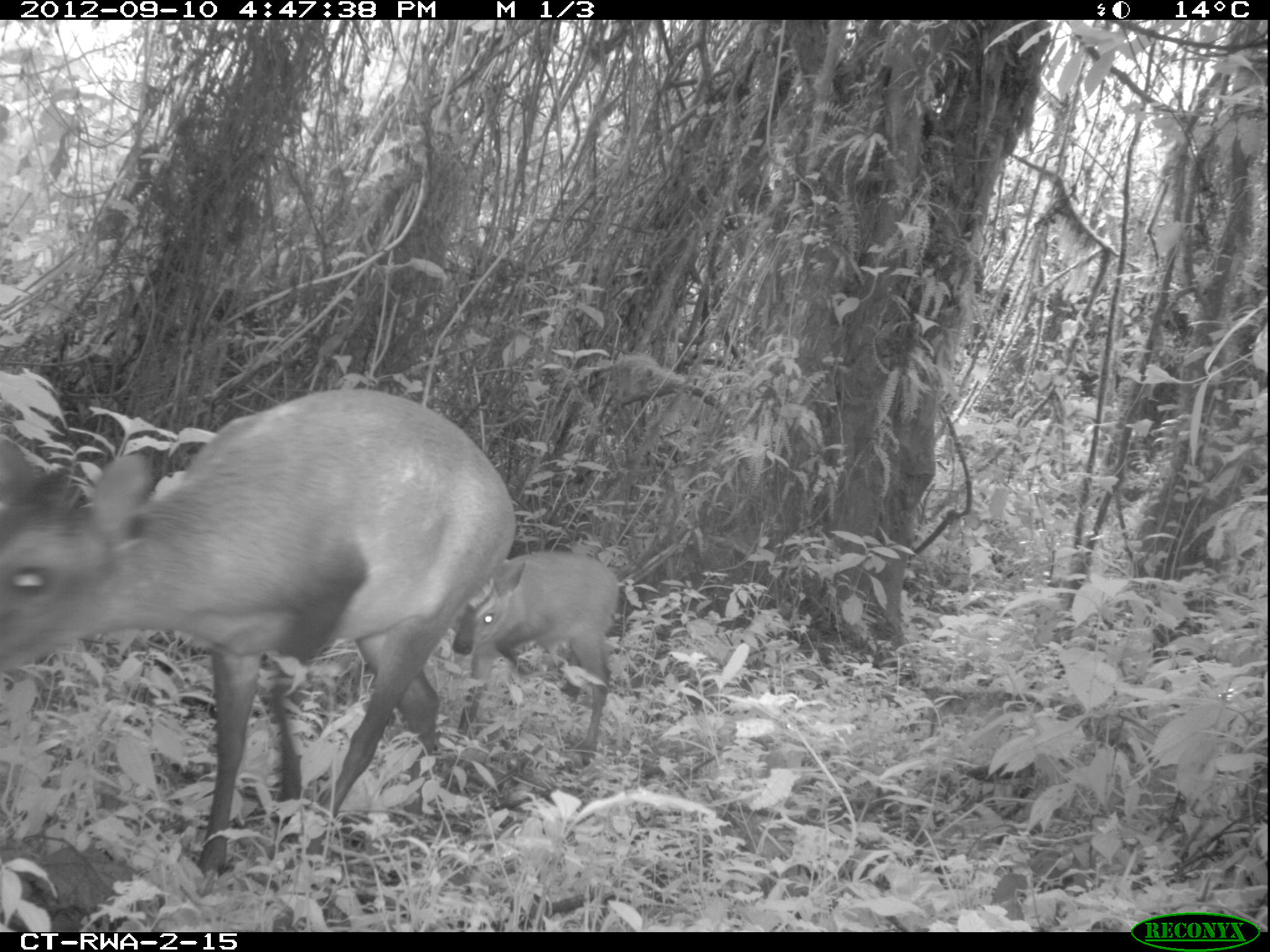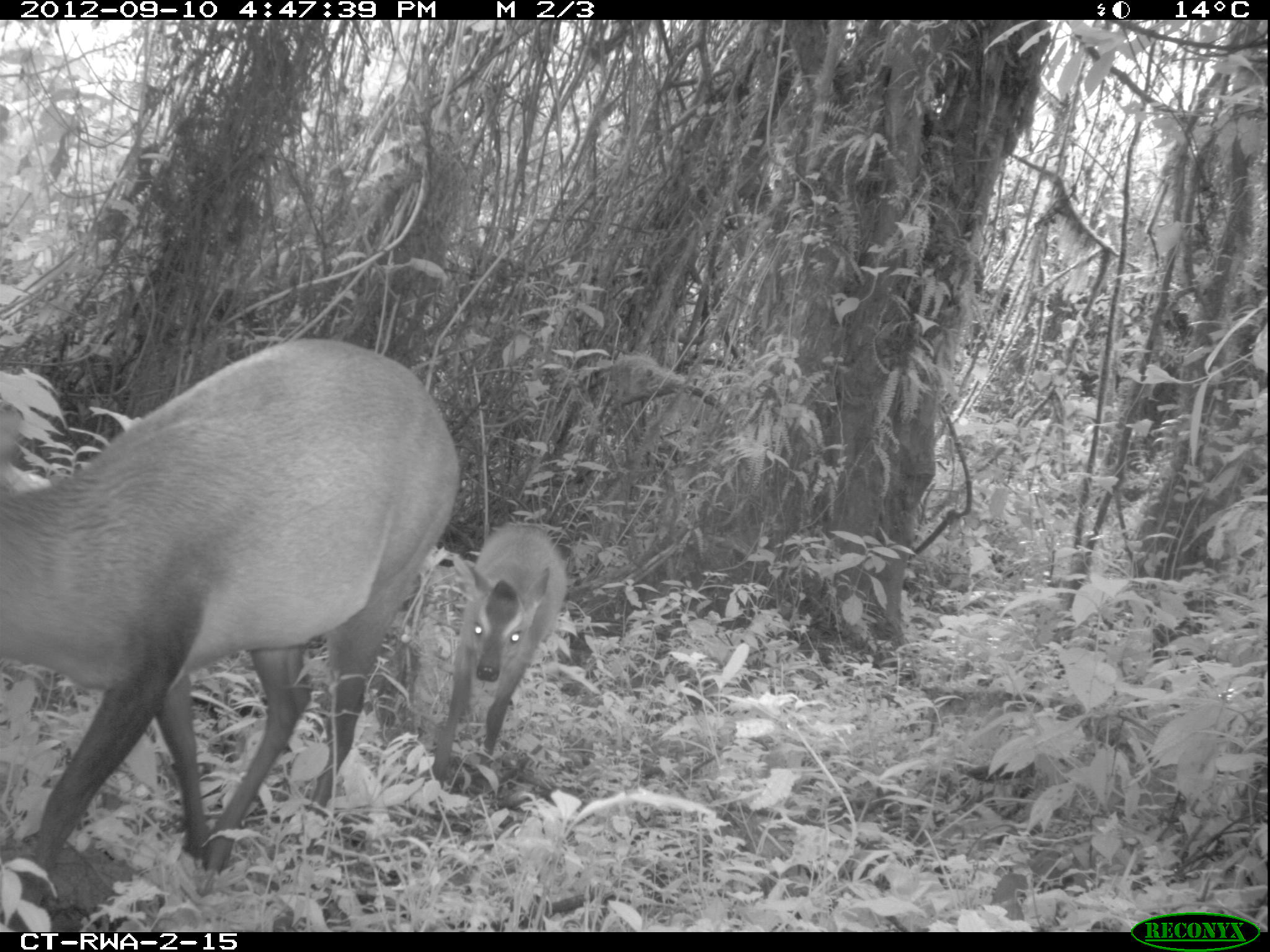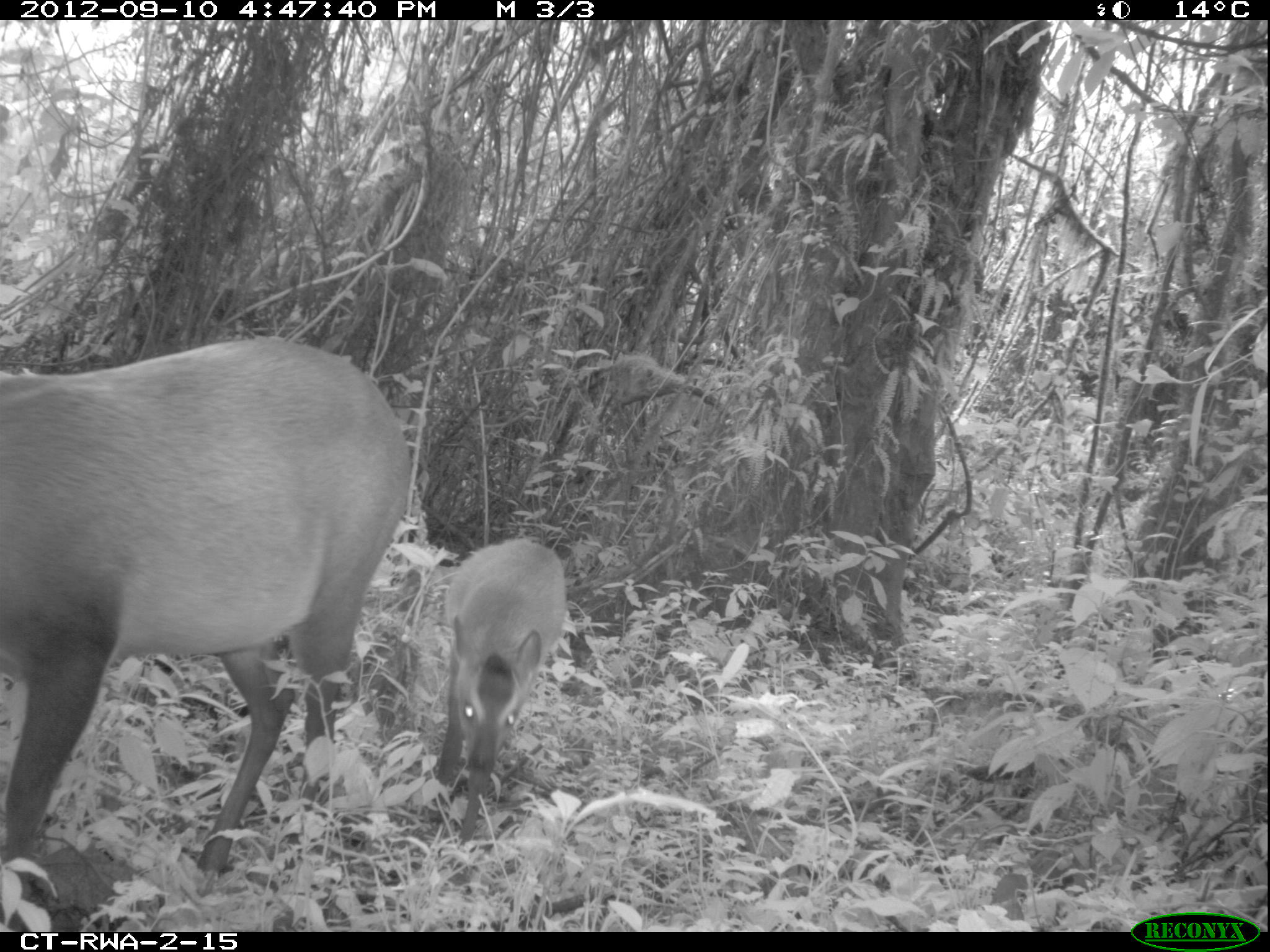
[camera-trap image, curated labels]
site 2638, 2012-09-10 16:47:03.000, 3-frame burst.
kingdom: Animalia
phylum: Chordata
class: Mammalia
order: Artiodactyla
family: Bovidae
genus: Cephalophus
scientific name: Cephalophus nigrifrons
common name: black-fronted duiker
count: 2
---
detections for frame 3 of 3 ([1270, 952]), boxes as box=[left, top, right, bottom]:
cephalophus nigrifrons: box=[0, 334, 414, 874]; box=[432, 537, 567, 841]